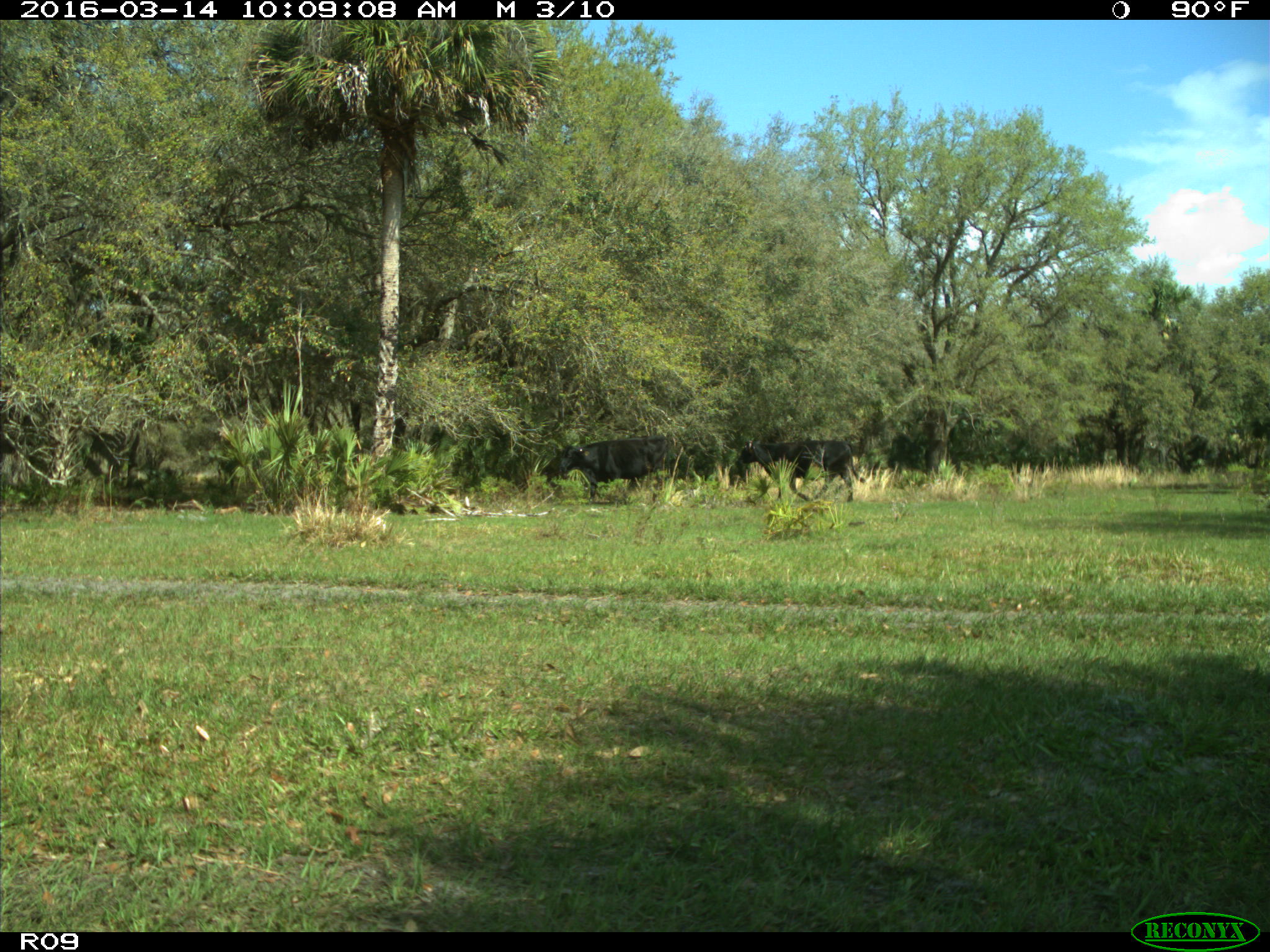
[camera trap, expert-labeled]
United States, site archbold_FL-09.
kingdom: Animalia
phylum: Chordata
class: Mammalia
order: Artiodactyla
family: Bovidae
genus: Bos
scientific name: Bos taurus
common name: domestic cow